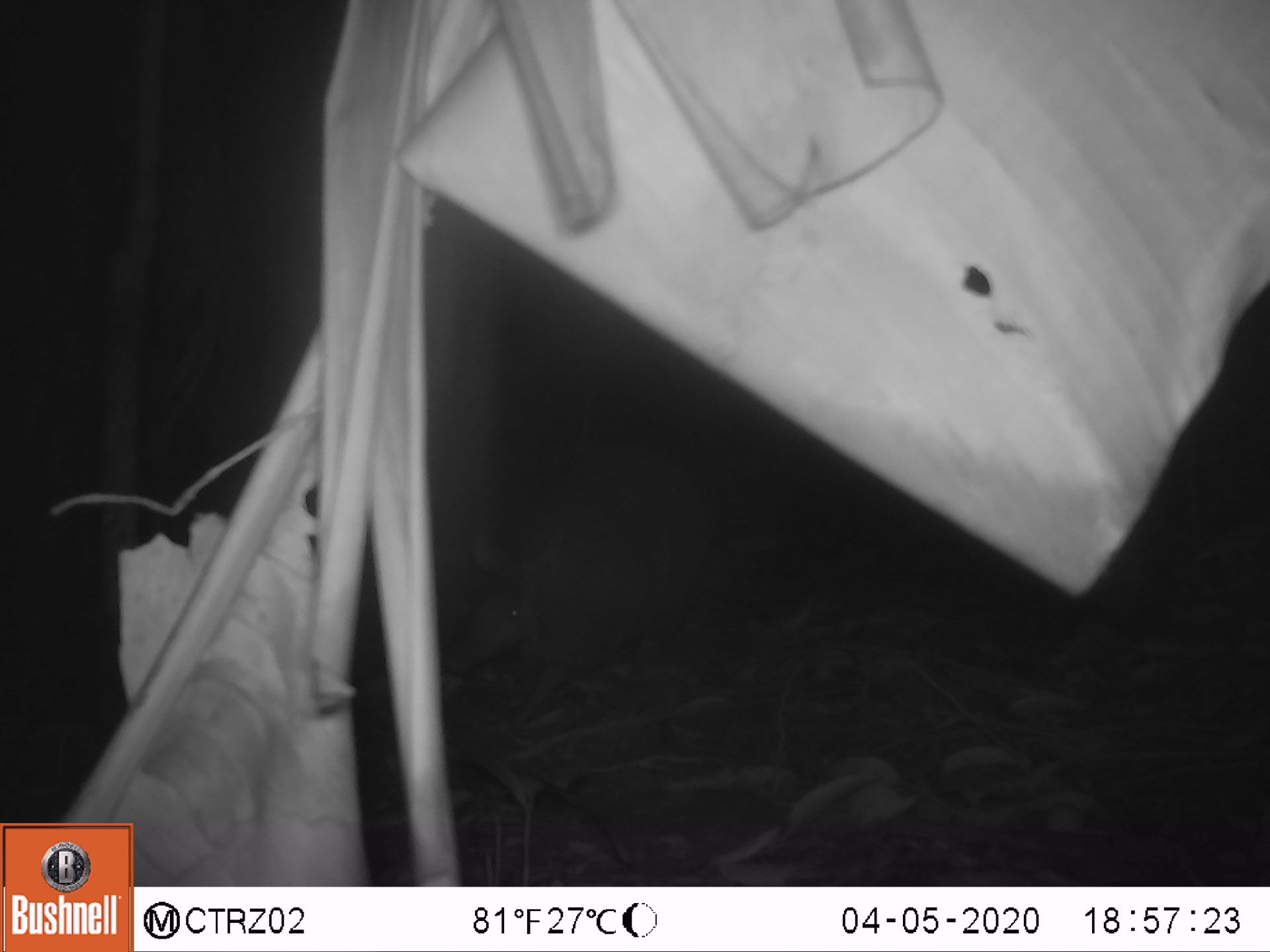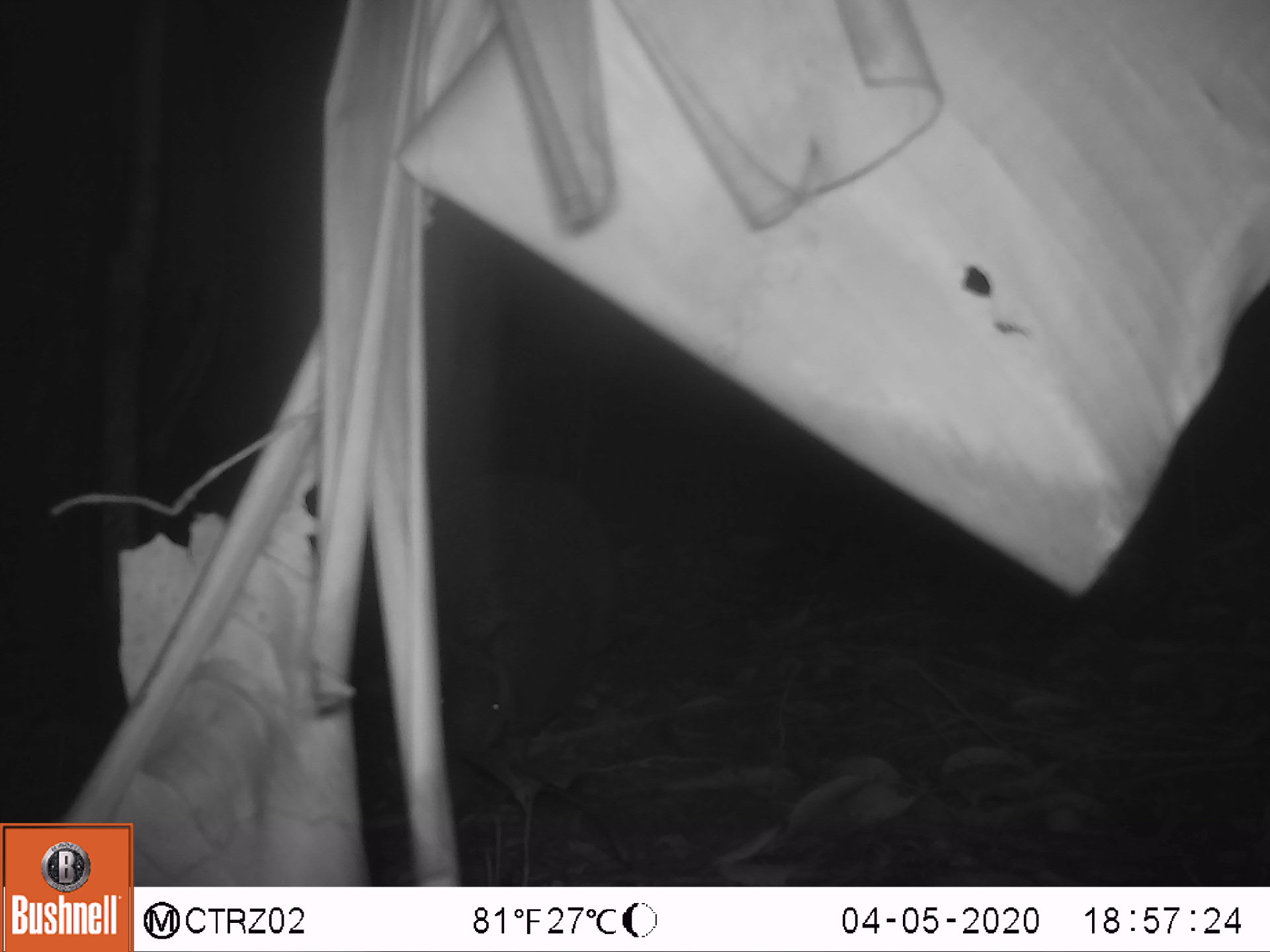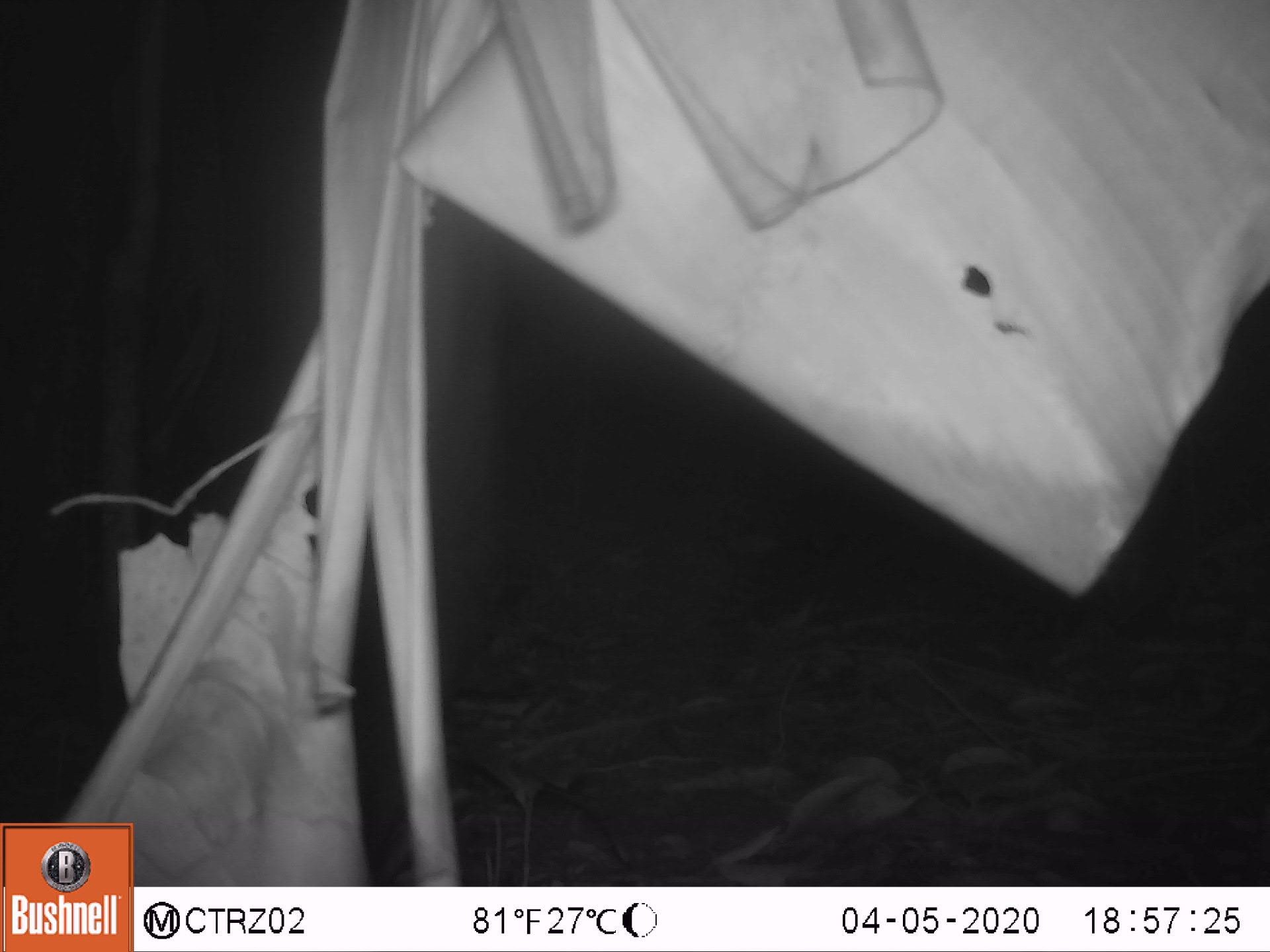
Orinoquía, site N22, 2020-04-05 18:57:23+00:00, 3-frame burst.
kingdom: Animalia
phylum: Chordata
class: Mammalia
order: Cingulata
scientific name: Cingulata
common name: armadillo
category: unknown armadillo